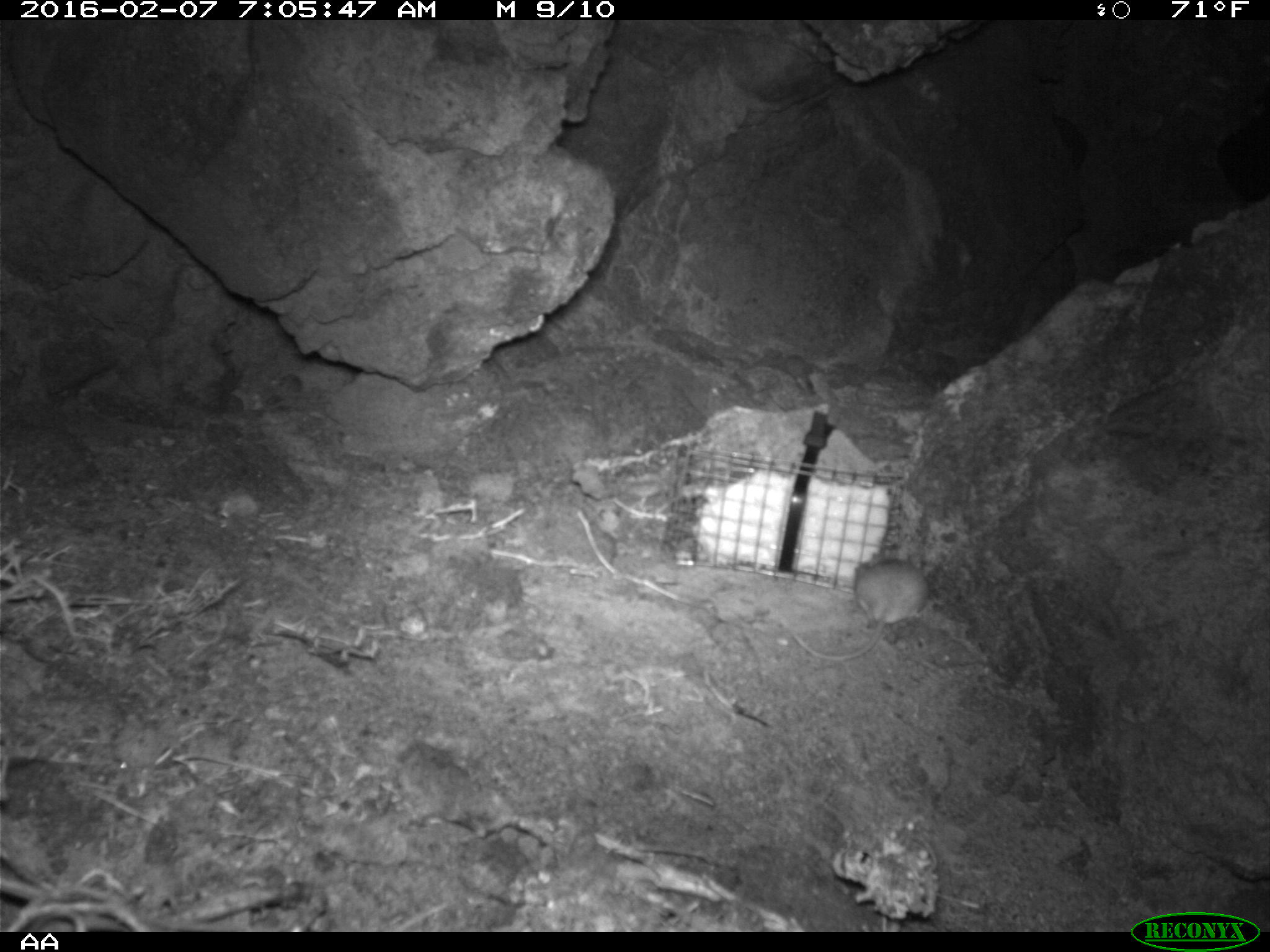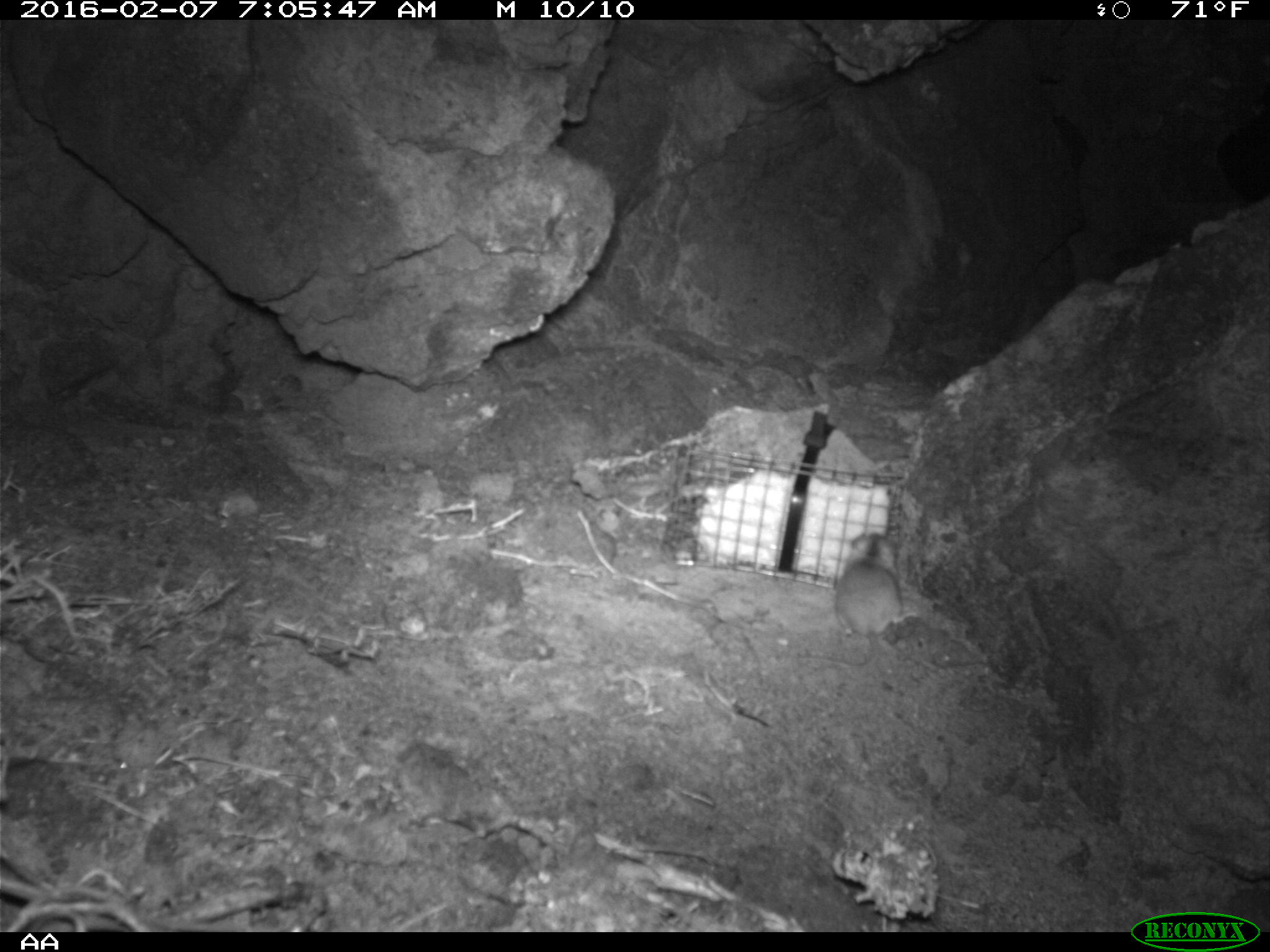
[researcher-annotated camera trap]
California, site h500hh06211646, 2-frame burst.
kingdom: Animalia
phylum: Chordata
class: Mammalia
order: Rodentia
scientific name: Rodentia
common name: rodent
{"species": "rodent (Rodentia)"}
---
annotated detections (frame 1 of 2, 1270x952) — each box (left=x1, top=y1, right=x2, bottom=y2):
rodent: (left=791, top=546, right=928, bottom=663)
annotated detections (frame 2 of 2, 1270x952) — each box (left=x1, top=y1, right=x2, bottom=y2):
rodent: (left=792, top=526, right=901, bottom=681)